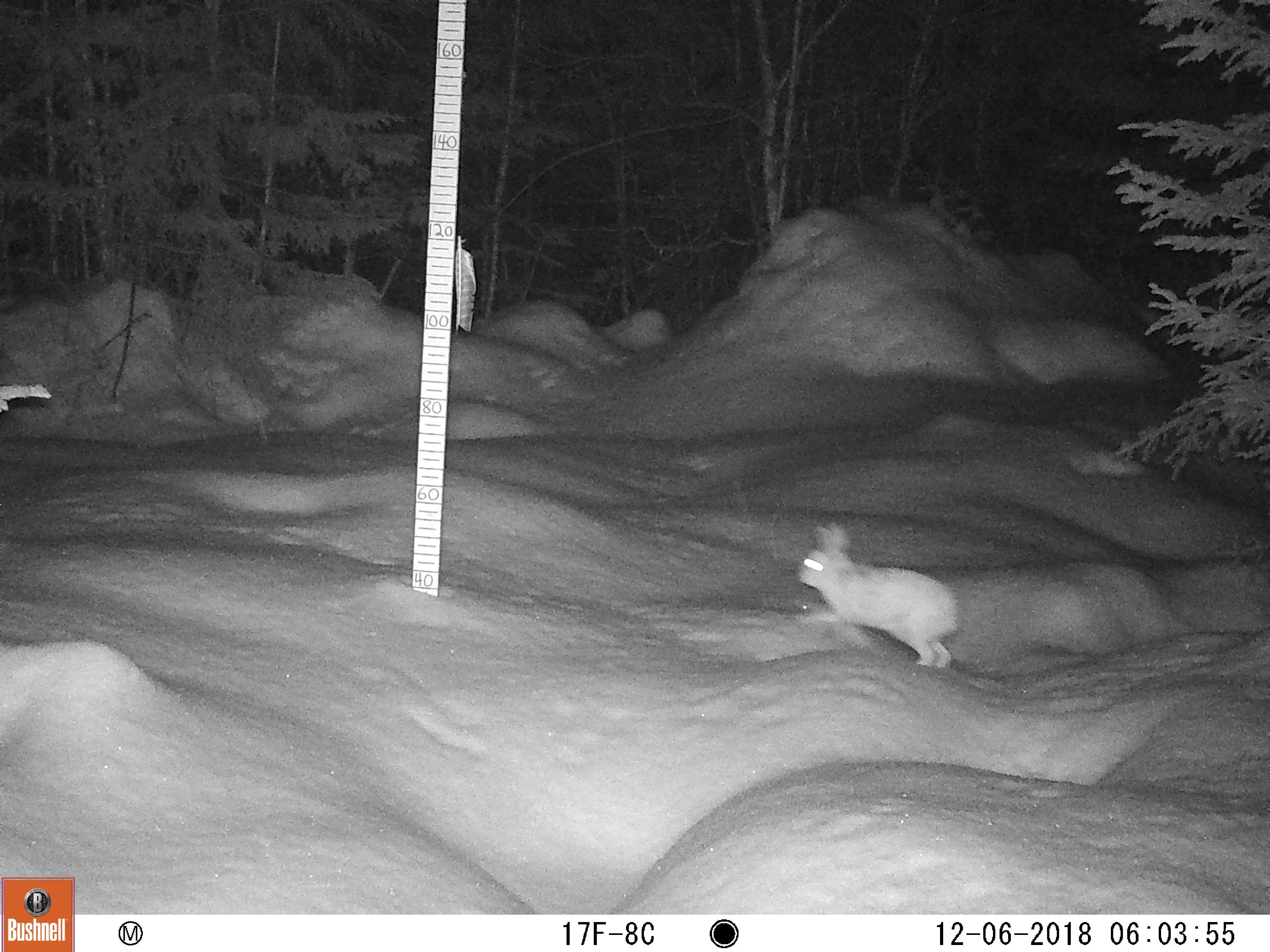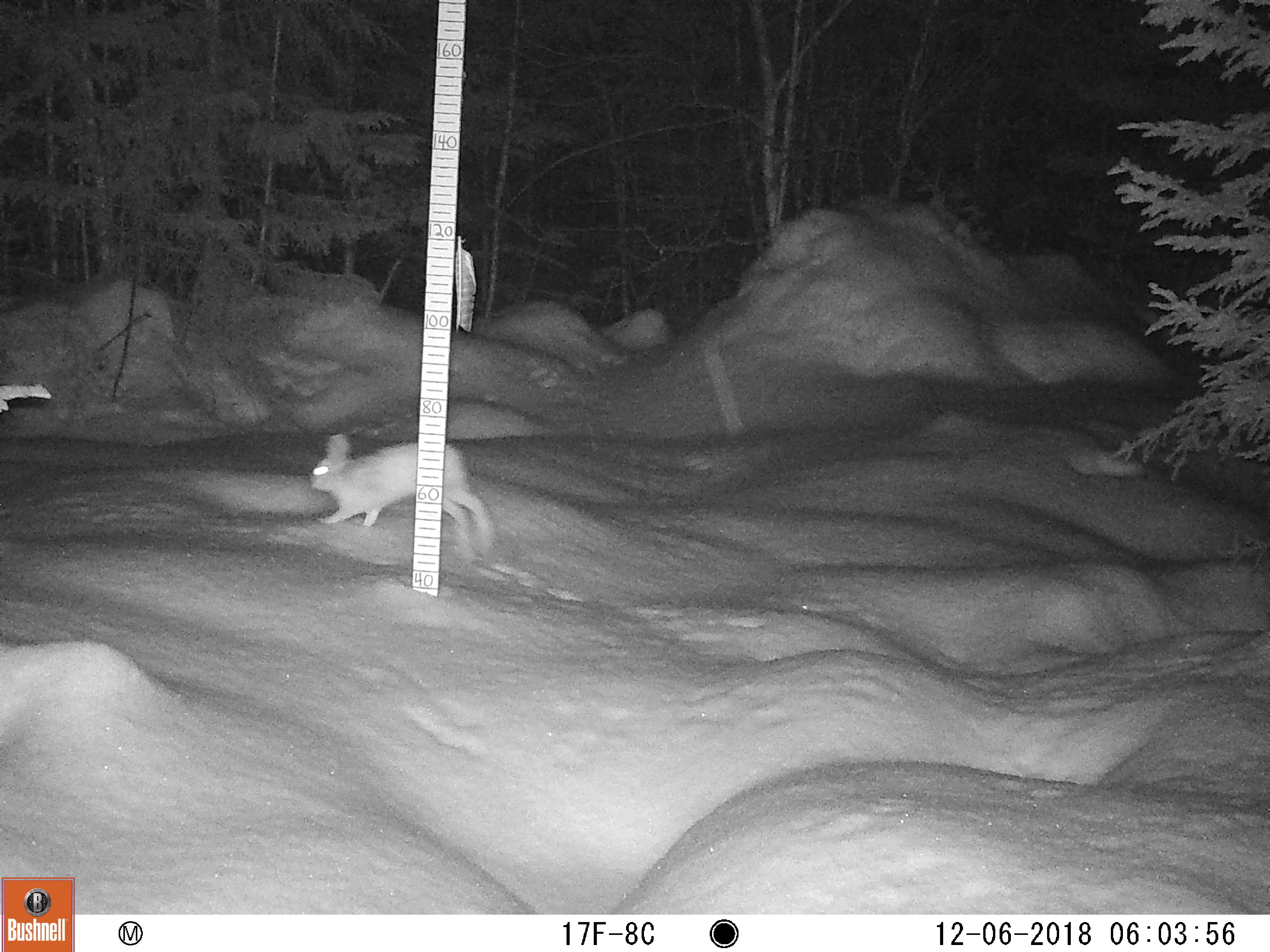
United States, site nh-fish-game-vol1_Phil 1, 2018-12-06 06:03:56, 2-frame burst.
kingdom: Animalia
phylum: Chordata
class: Mammalia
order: Lagomorpha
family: Leporidae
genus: Lepus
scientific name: Lepus americanus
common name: snowshoe hare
Snowshoe hare (Lepus americanus).